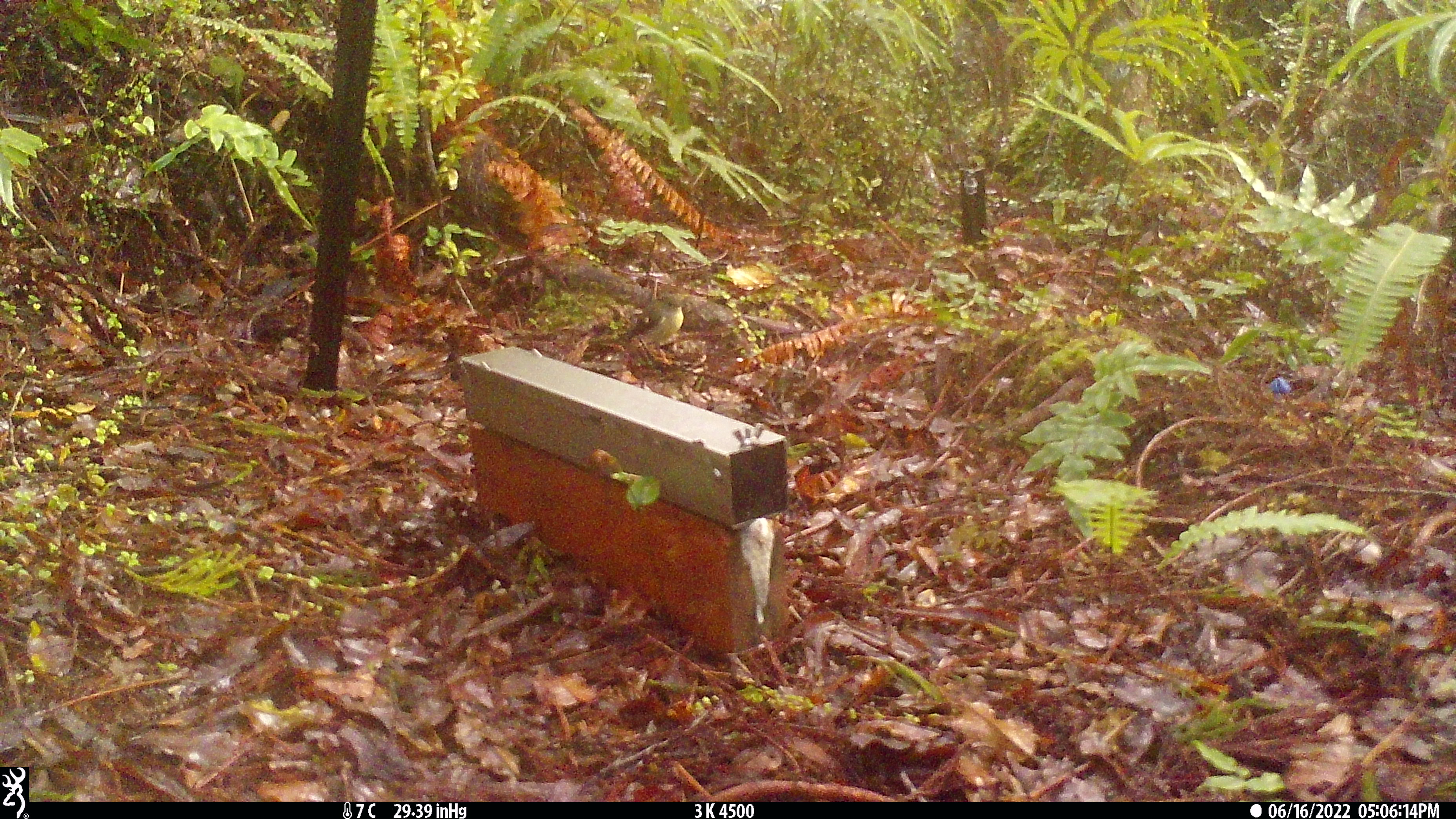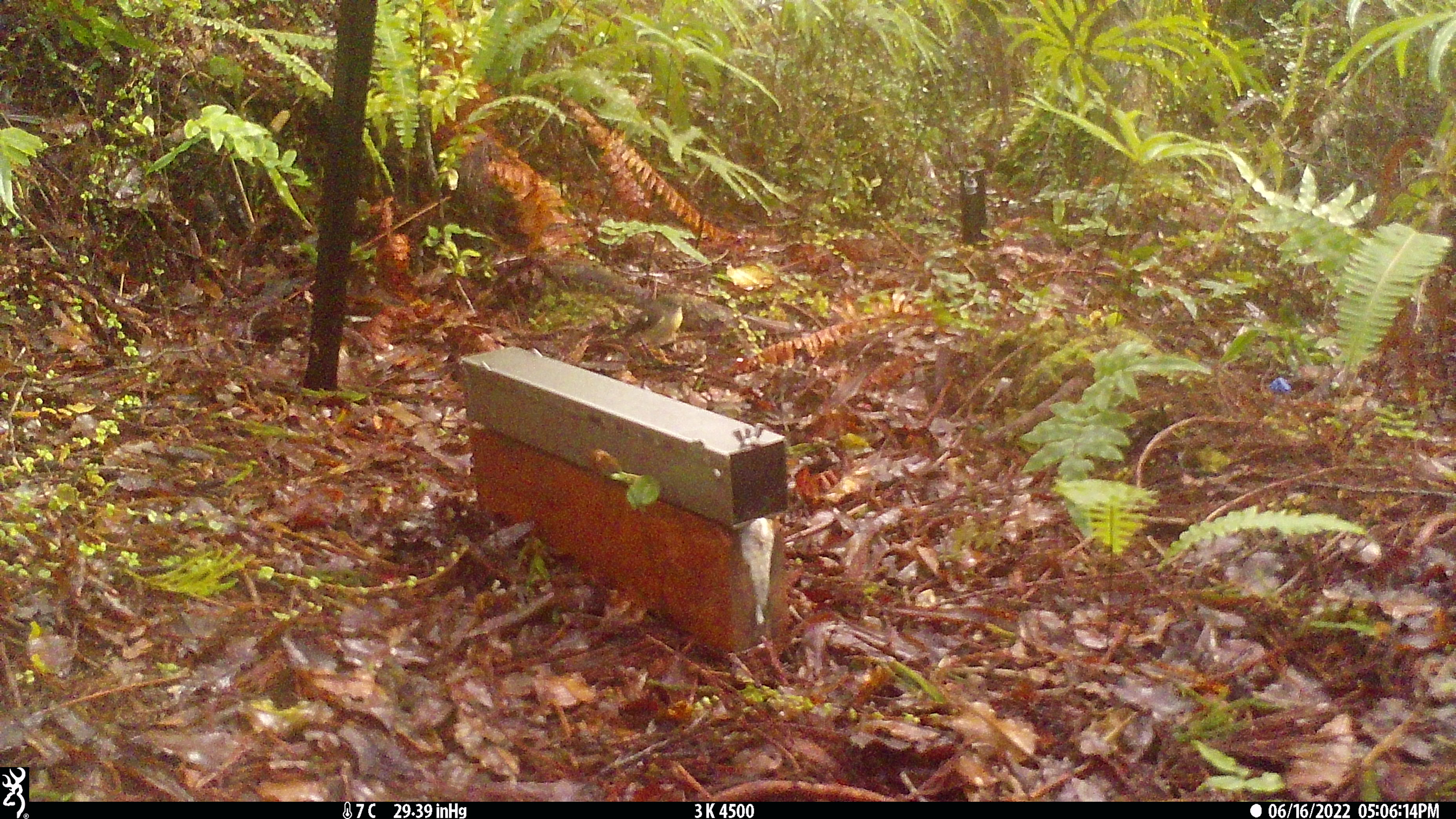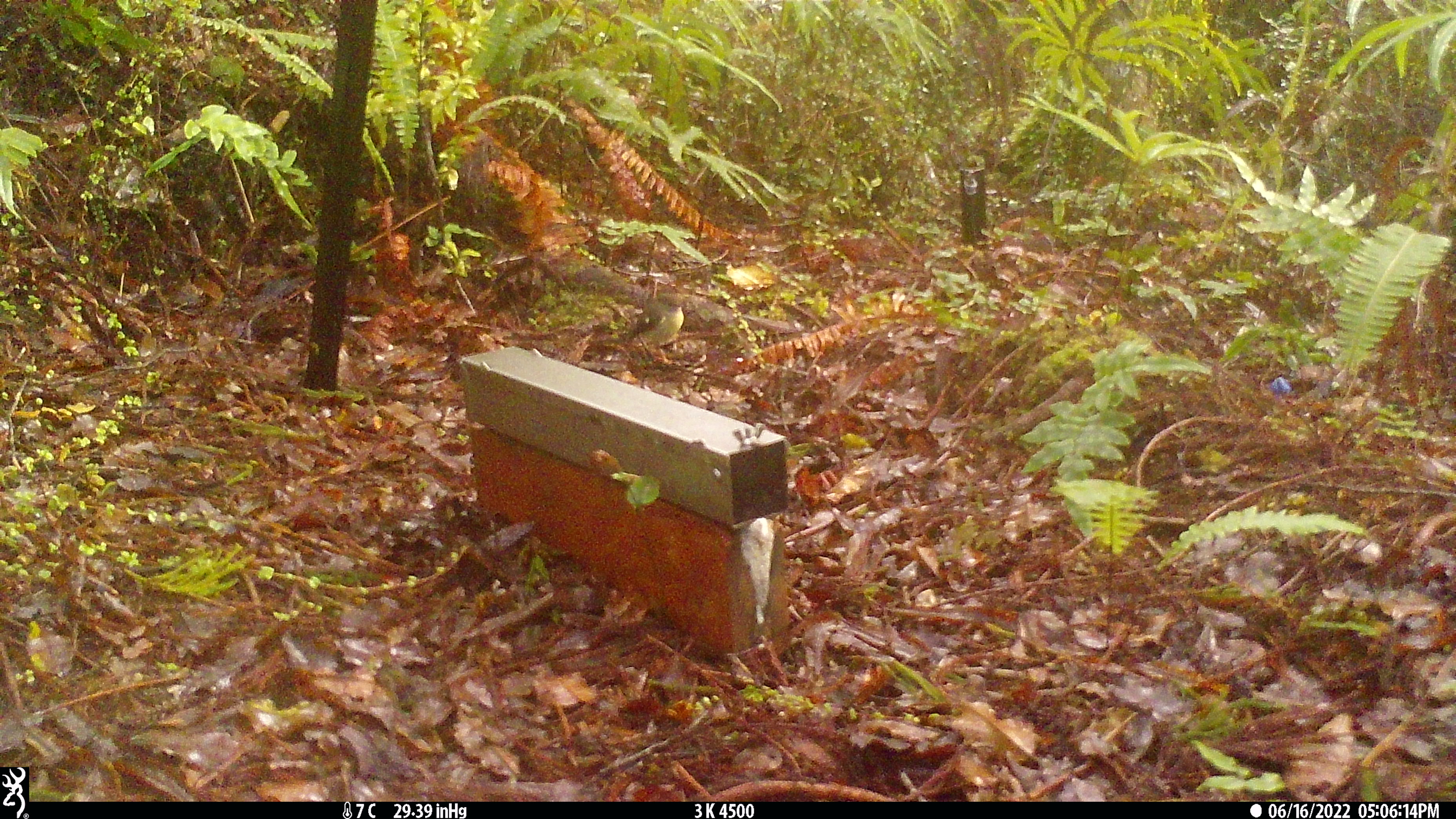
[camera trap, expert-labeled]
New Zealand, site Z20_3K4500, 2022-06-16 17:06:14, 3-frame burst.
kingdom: Animalia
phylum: Chordata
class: Aves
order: Passeriformes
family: Petroicidae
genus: Petroica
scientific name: Petroica macrocephala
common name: tomtit